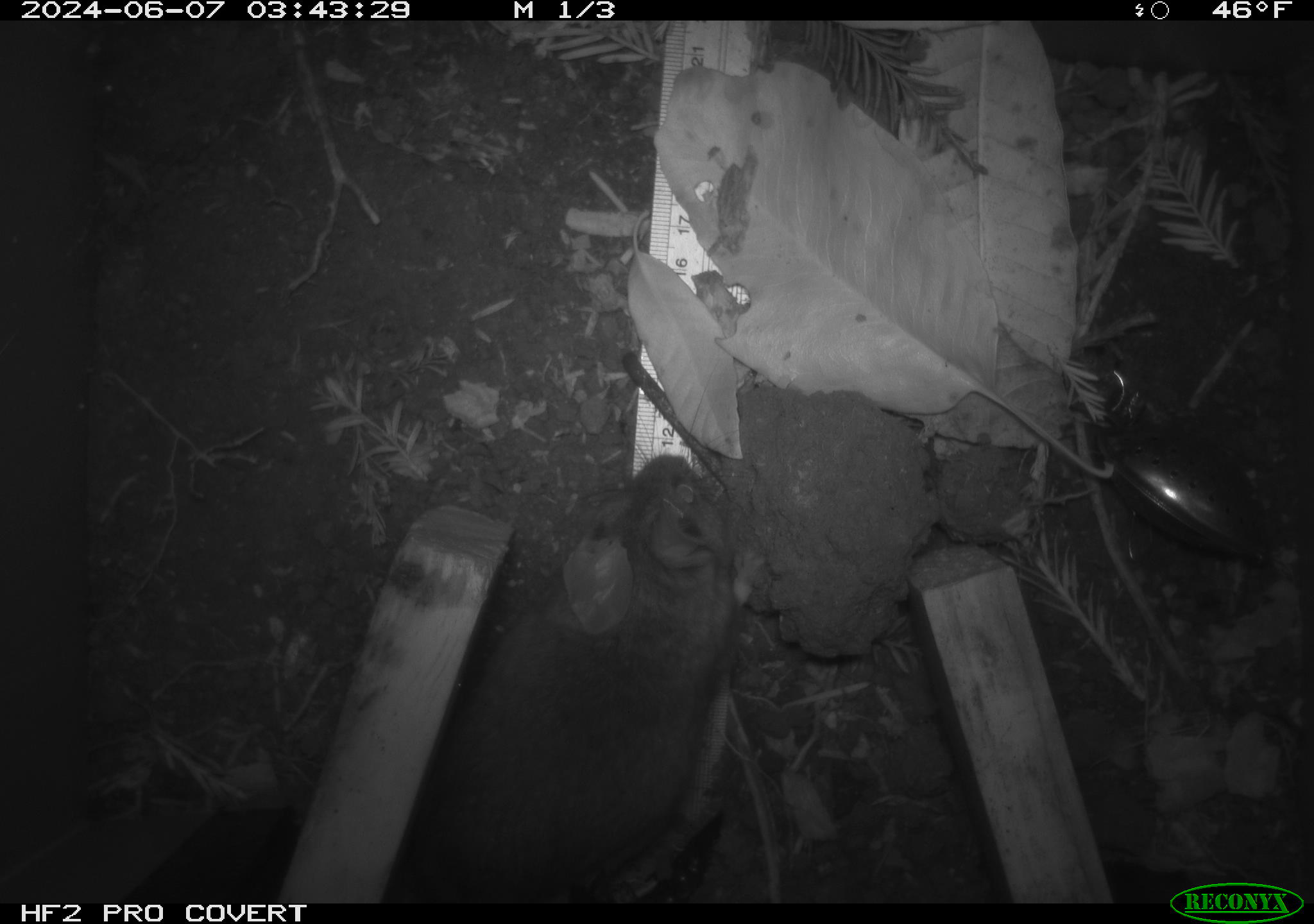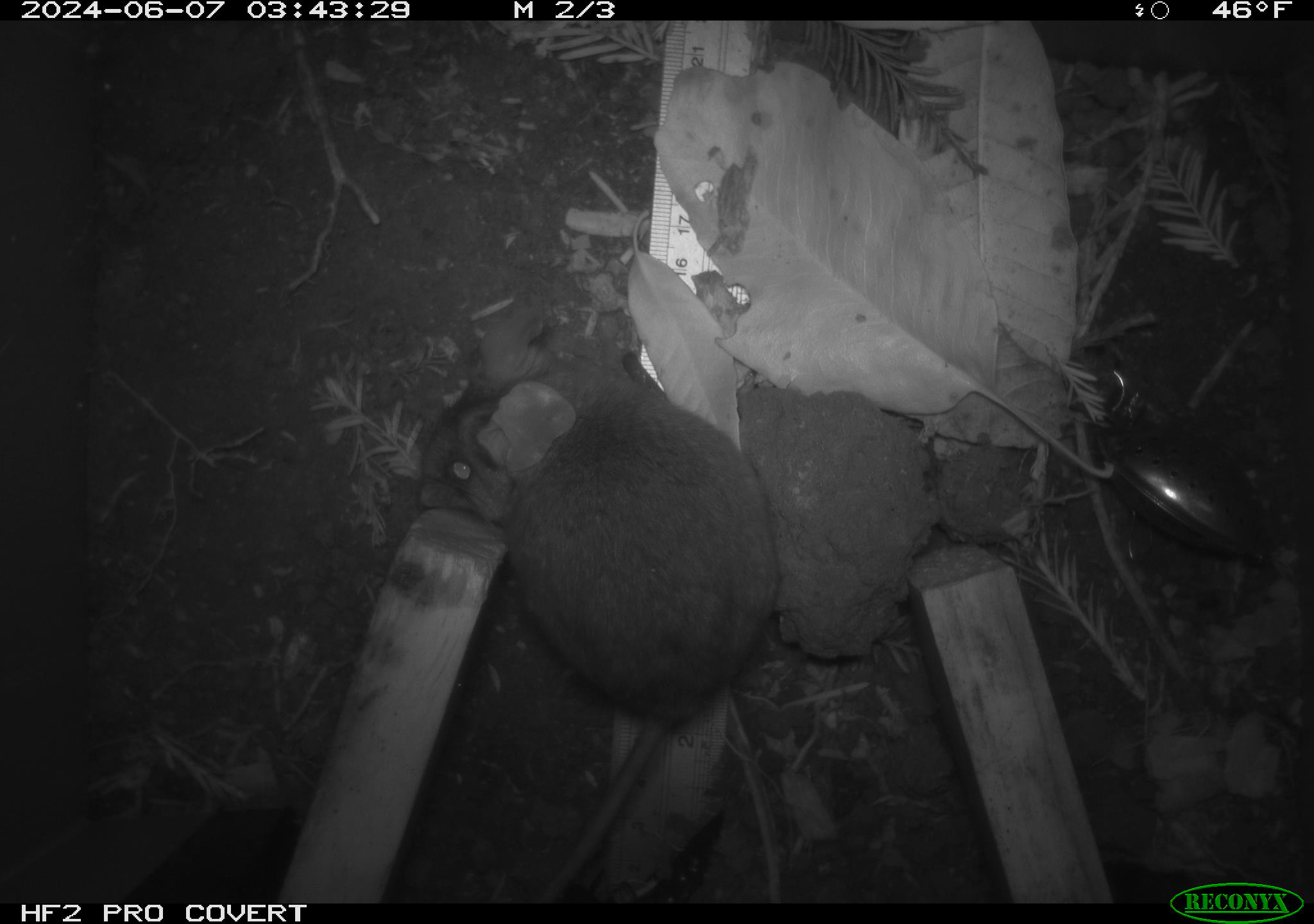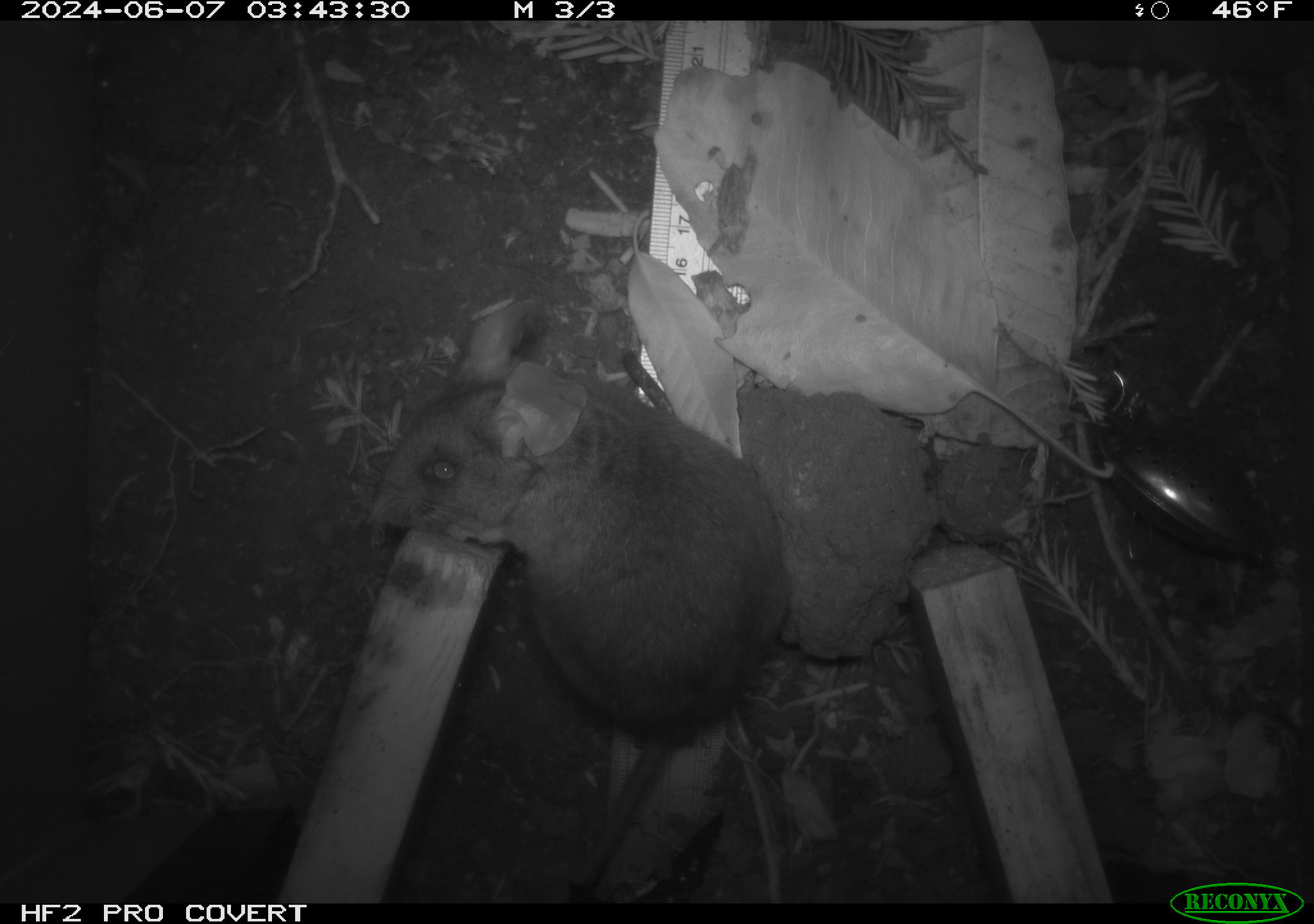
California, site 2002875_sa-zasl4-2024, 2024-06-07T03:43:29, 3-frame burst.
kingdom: Animalia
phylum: Chordata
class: Mammalia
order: Rodentia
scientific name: Rodentia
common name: rodent